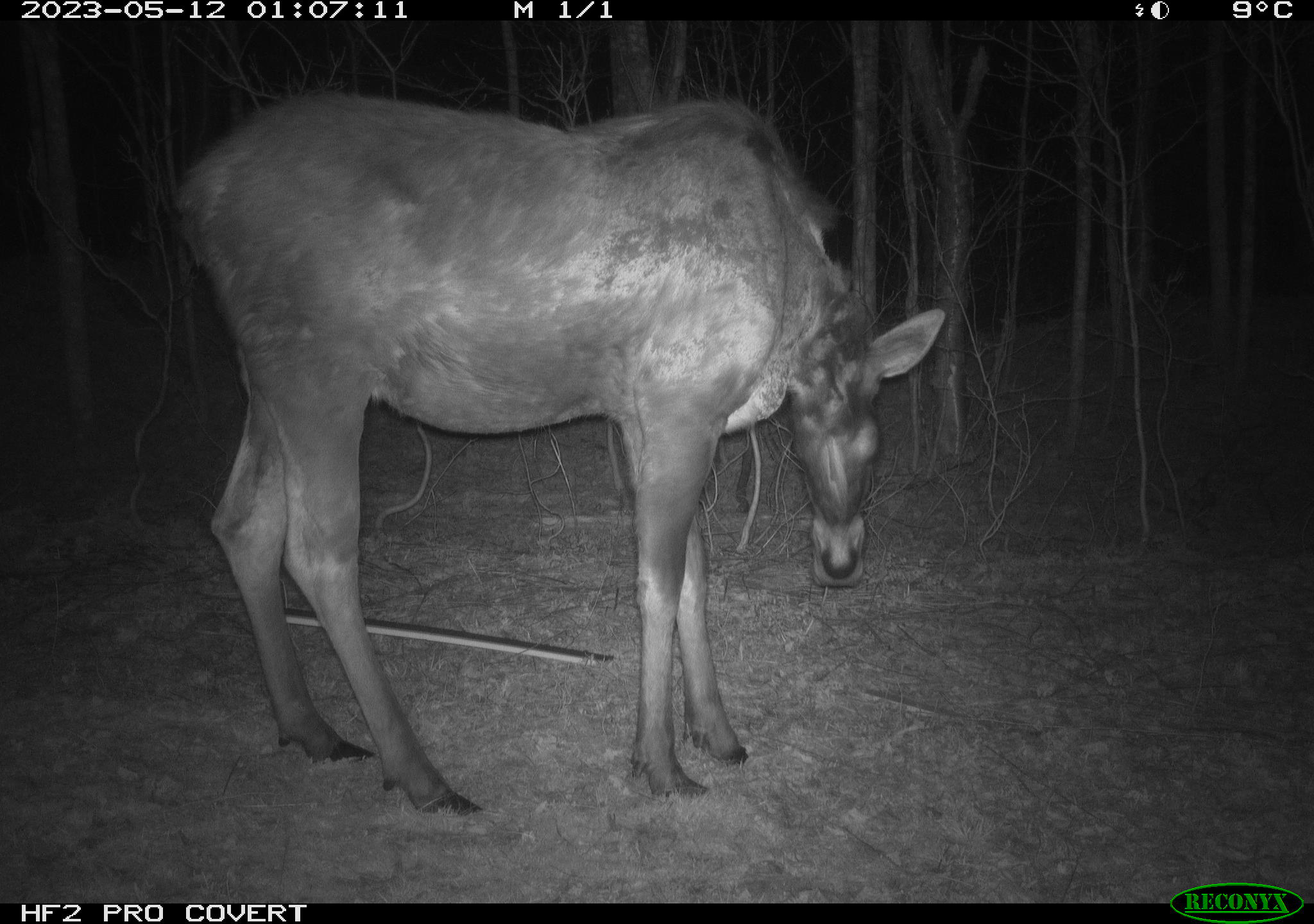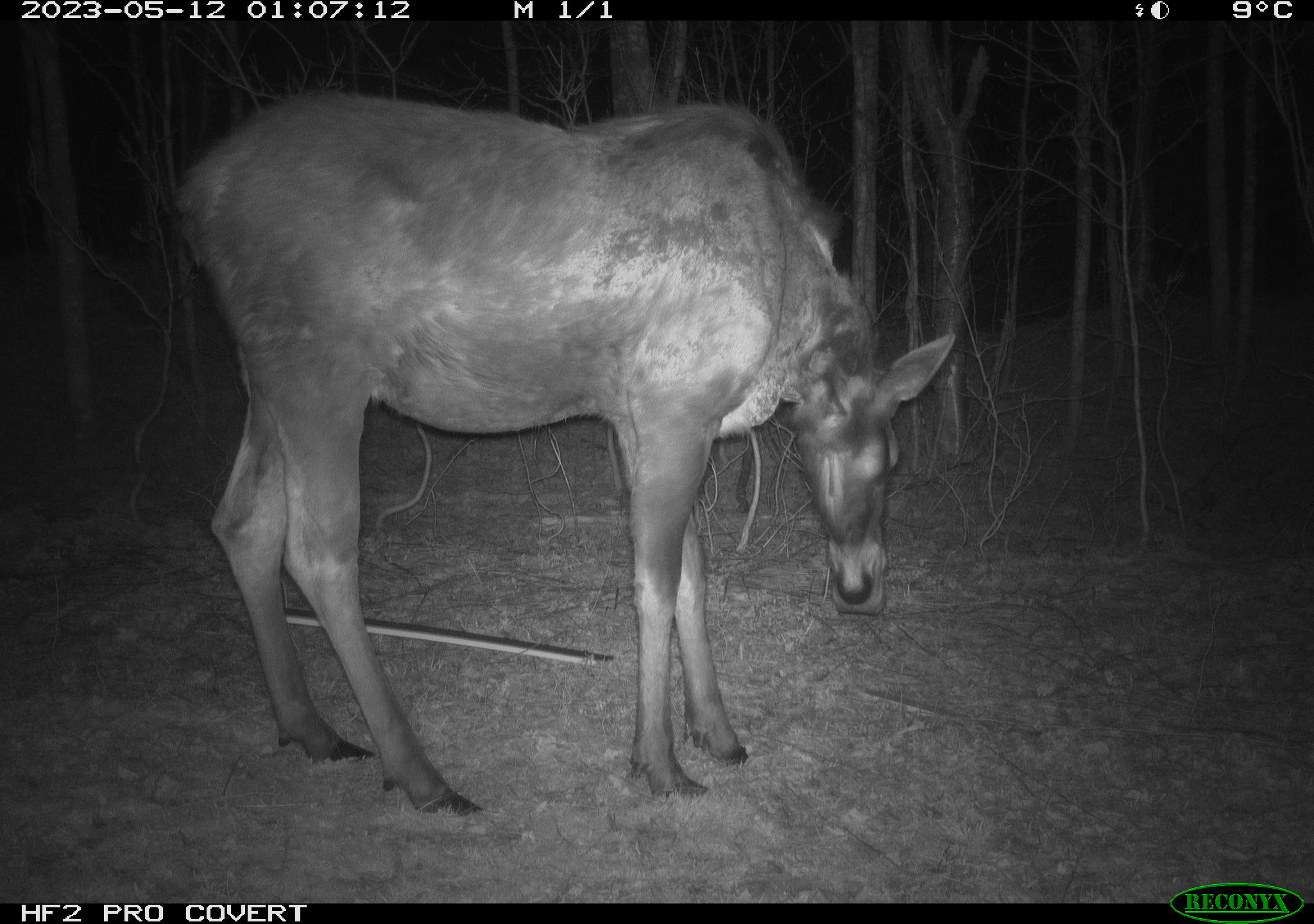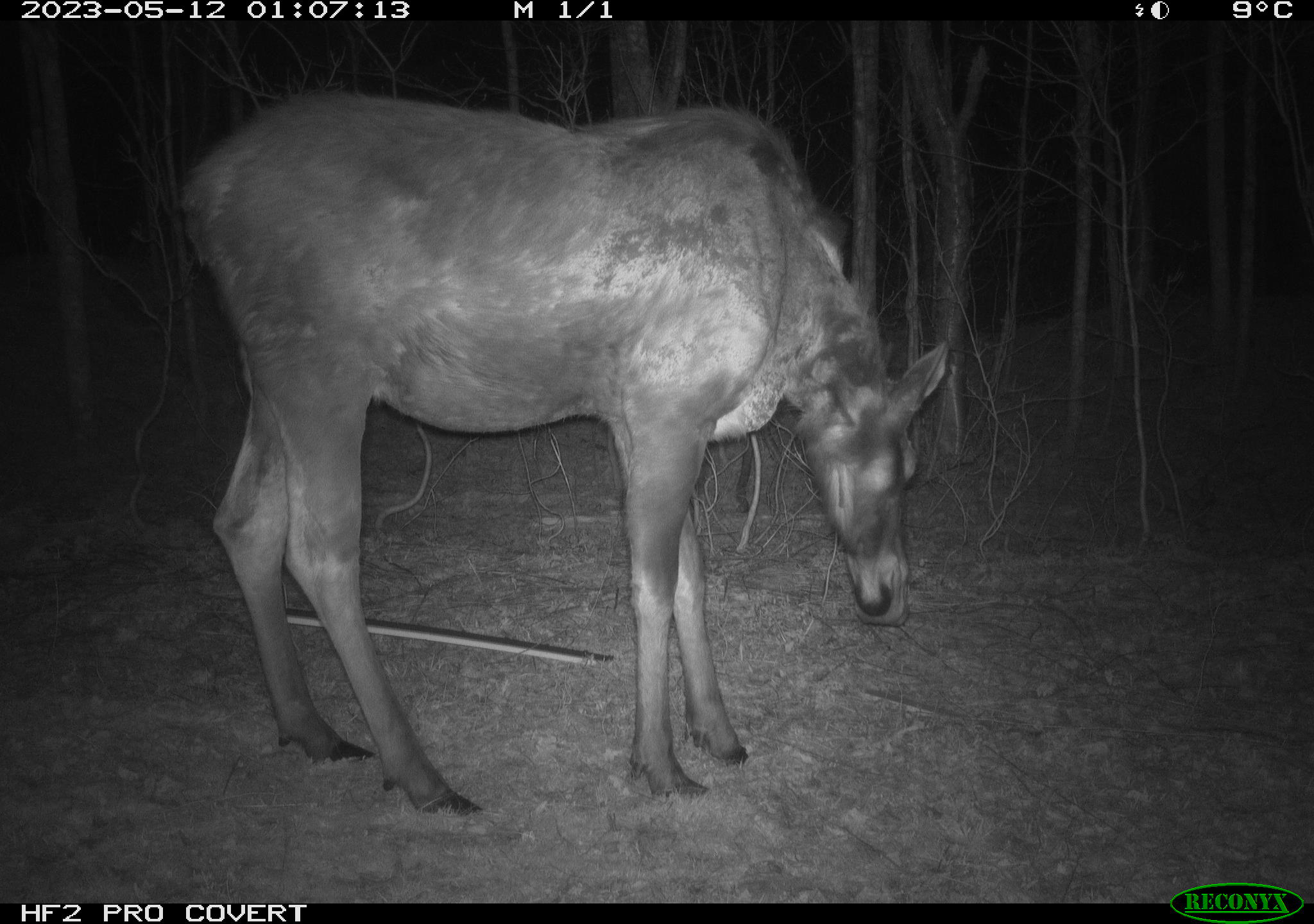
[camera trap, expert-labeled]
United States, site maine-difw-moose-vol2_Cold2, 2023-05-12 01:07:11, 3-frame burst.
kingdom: Animalia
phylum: Chordata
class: Mammalia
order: Artiodactyla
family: Cervidae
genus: Alces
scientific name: Alces alces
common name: moose